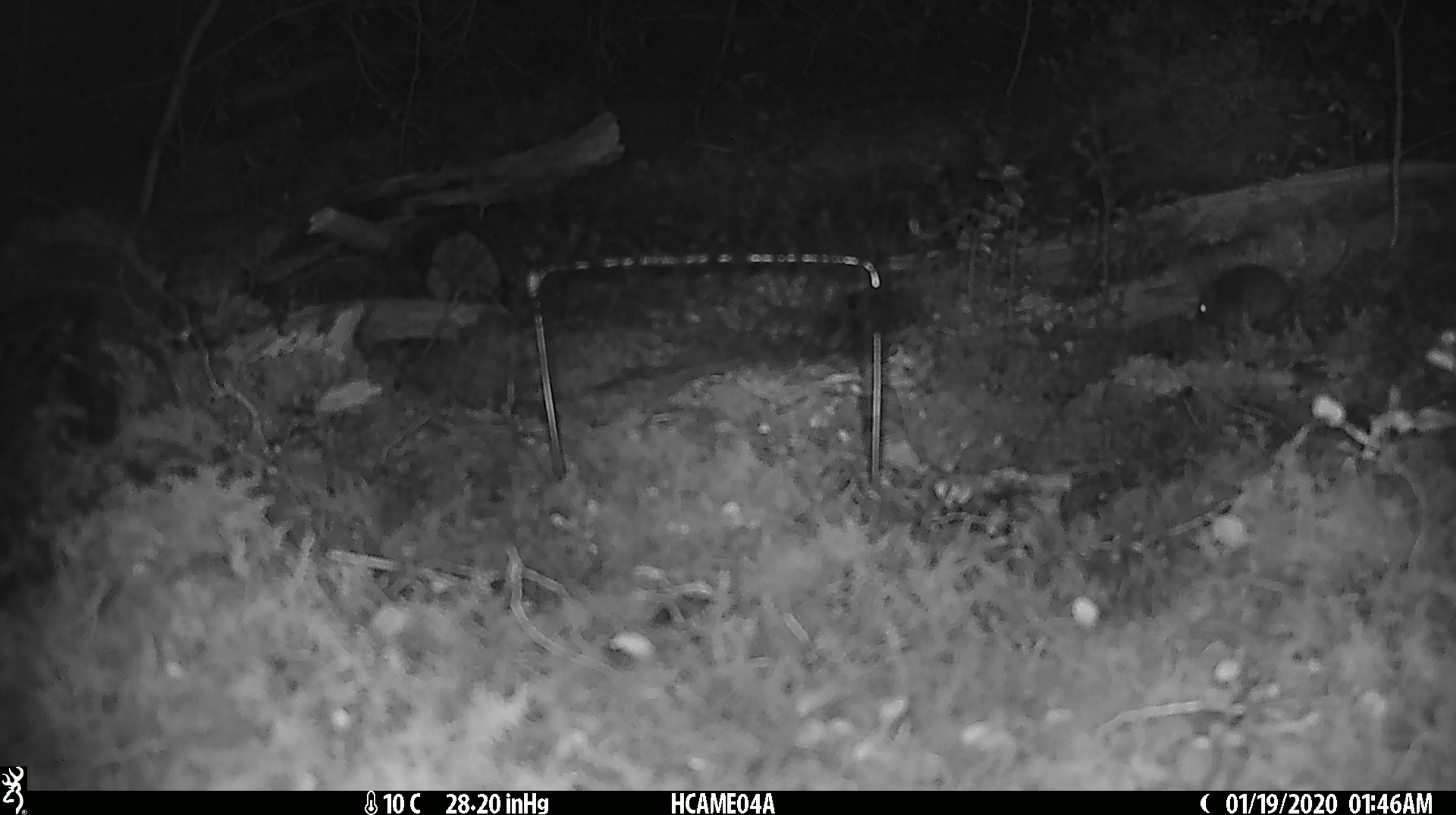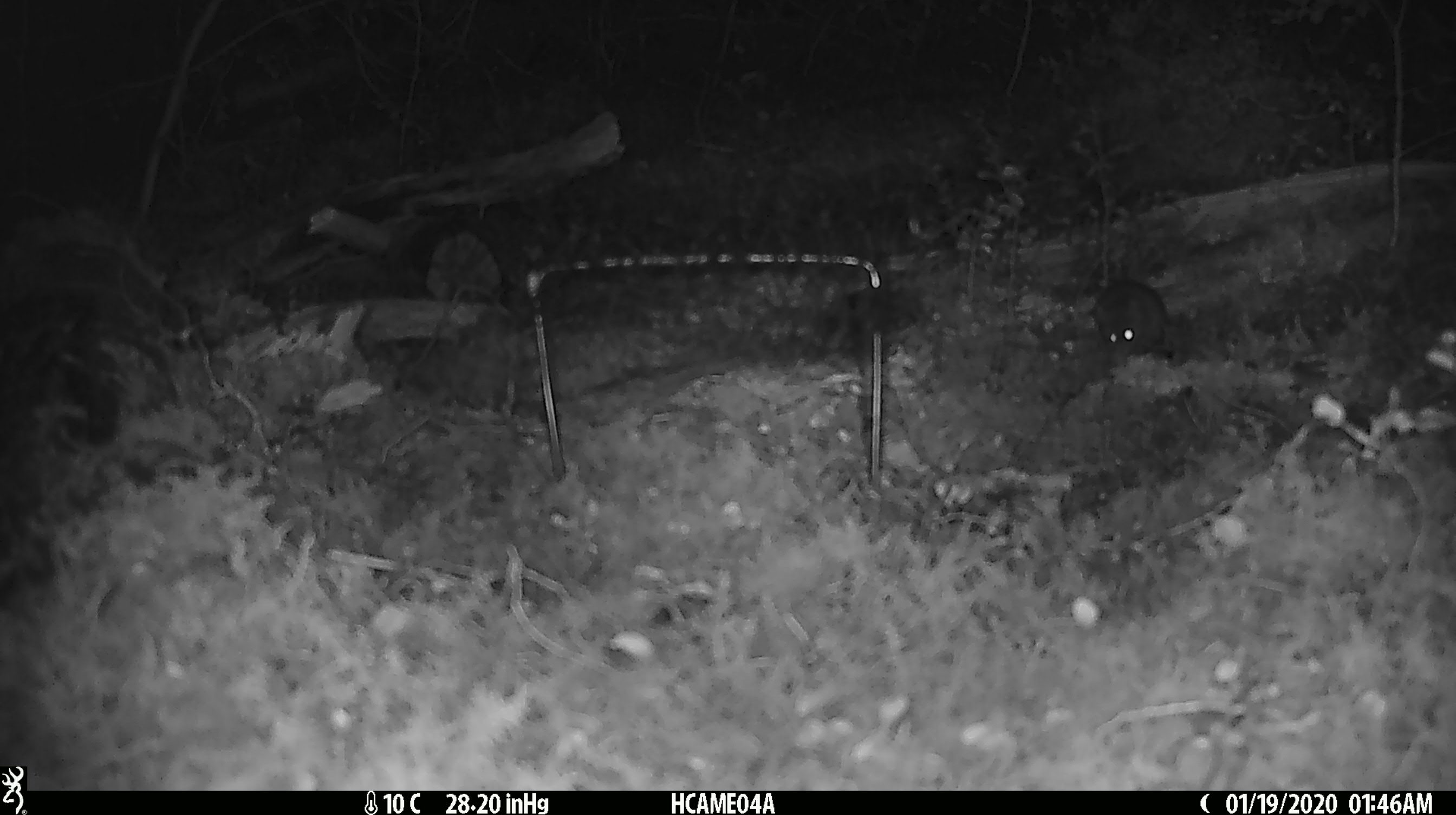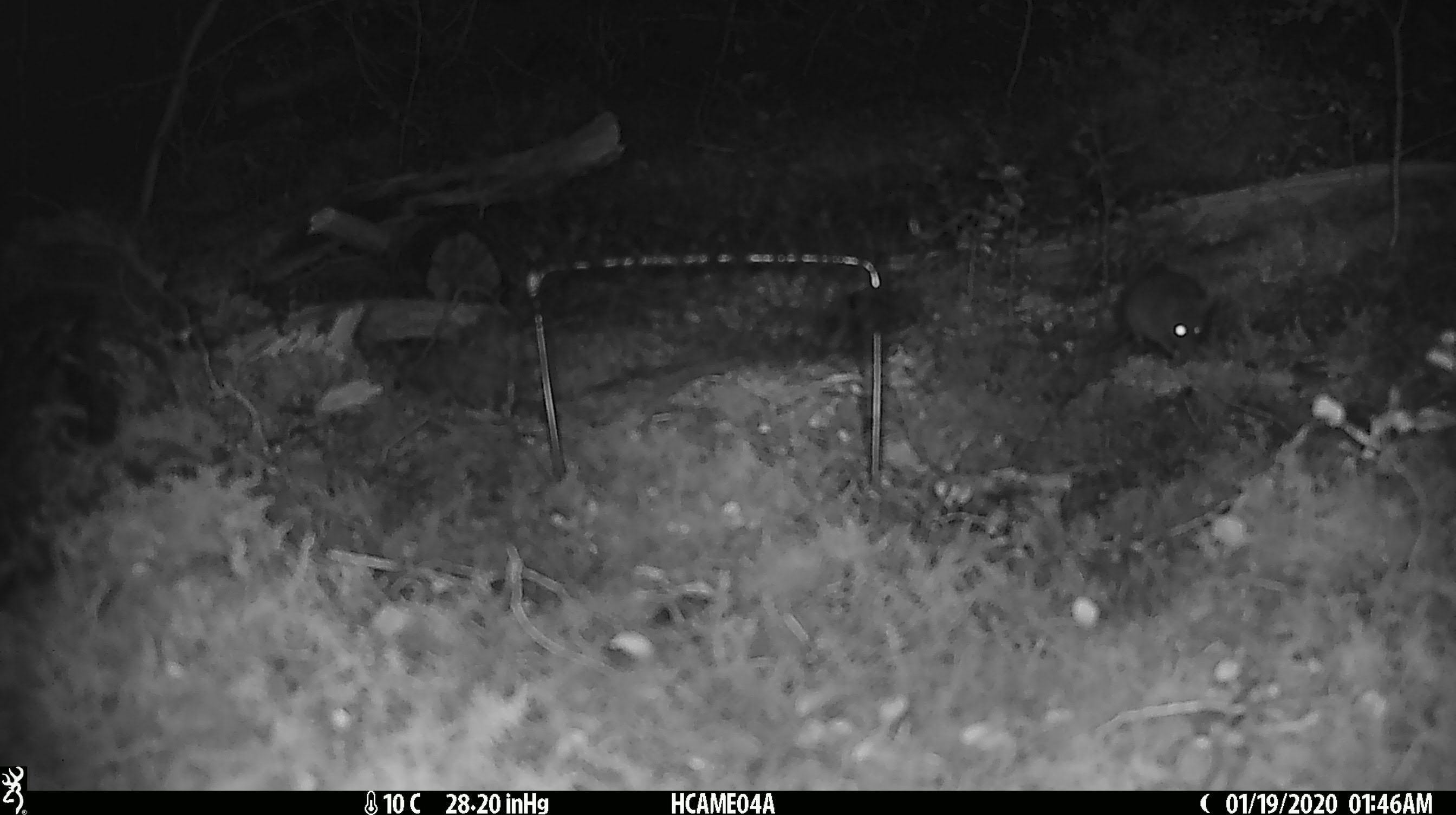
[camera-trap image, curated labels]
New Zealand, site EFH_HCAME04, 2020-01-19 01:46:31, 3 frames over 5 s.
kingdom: Animalia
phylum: Chordata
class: Mammalia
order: Rodentia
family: Muridae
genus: Mus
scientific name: Mus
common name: mouse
Mouse (Mus).